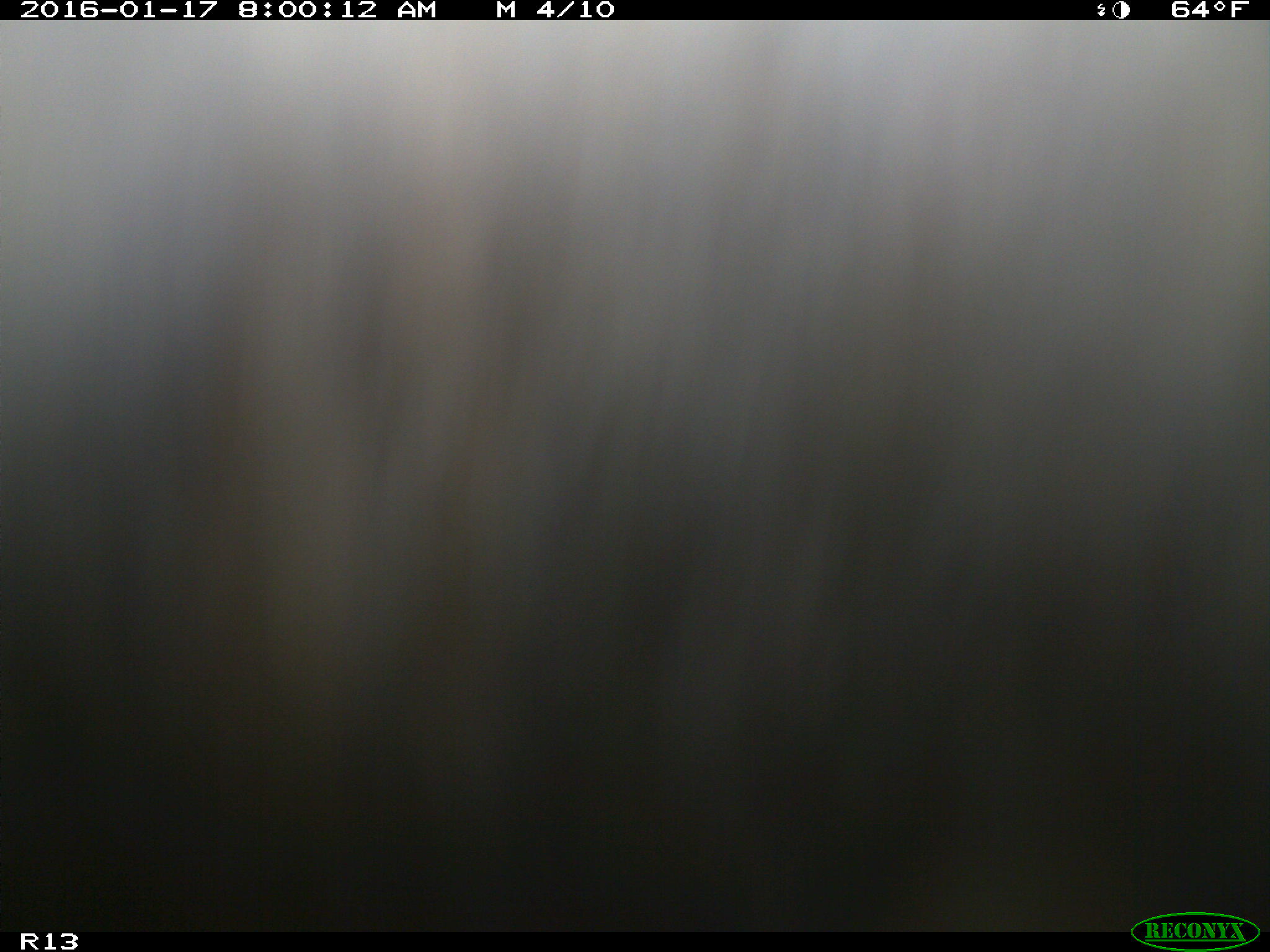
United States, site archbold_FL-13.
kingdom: Animalia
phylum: Chordata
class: Mammalia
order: Artiodactyla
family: Bovidae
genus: Bos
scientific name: Bos taurus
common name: domestic cow